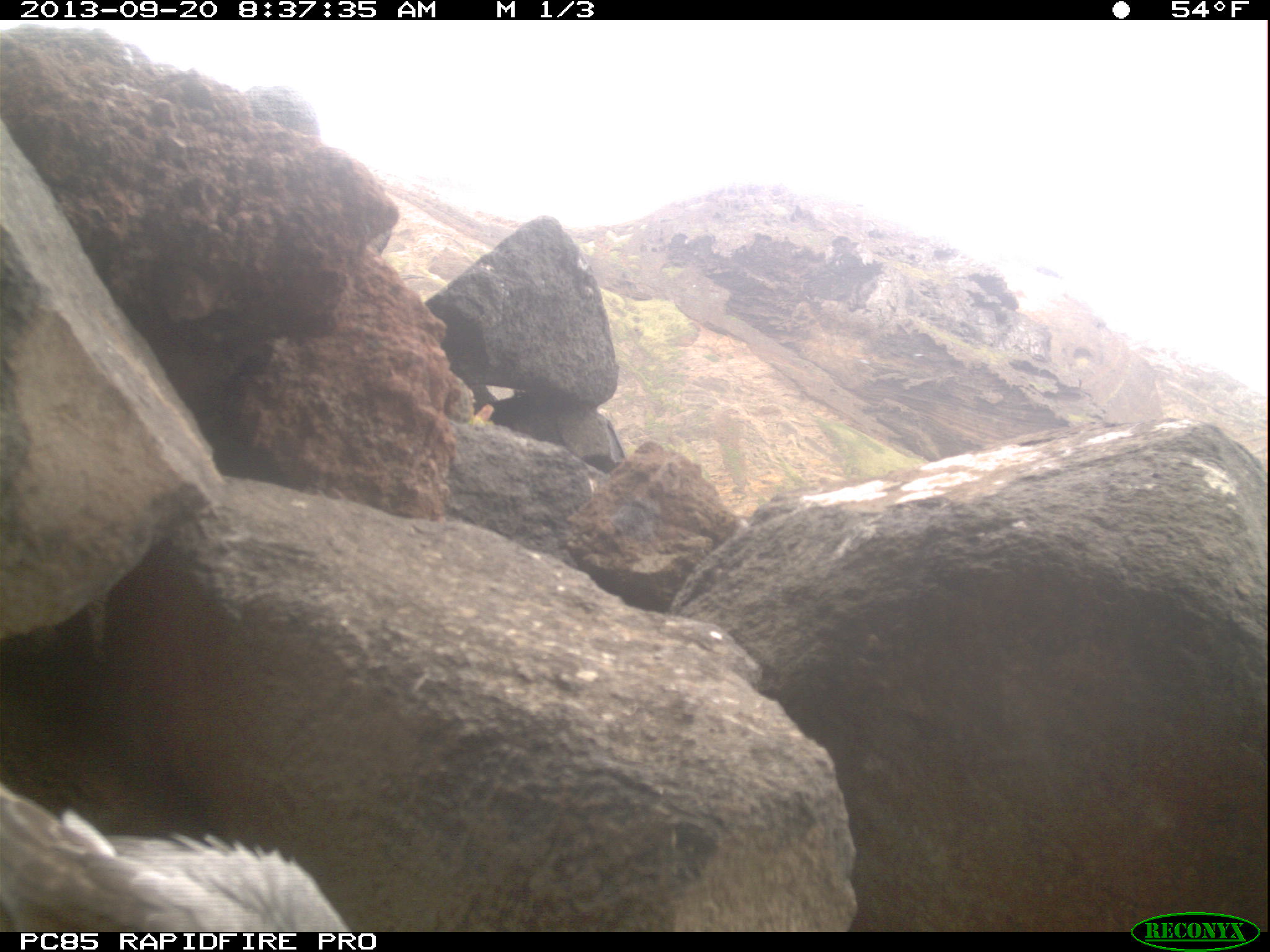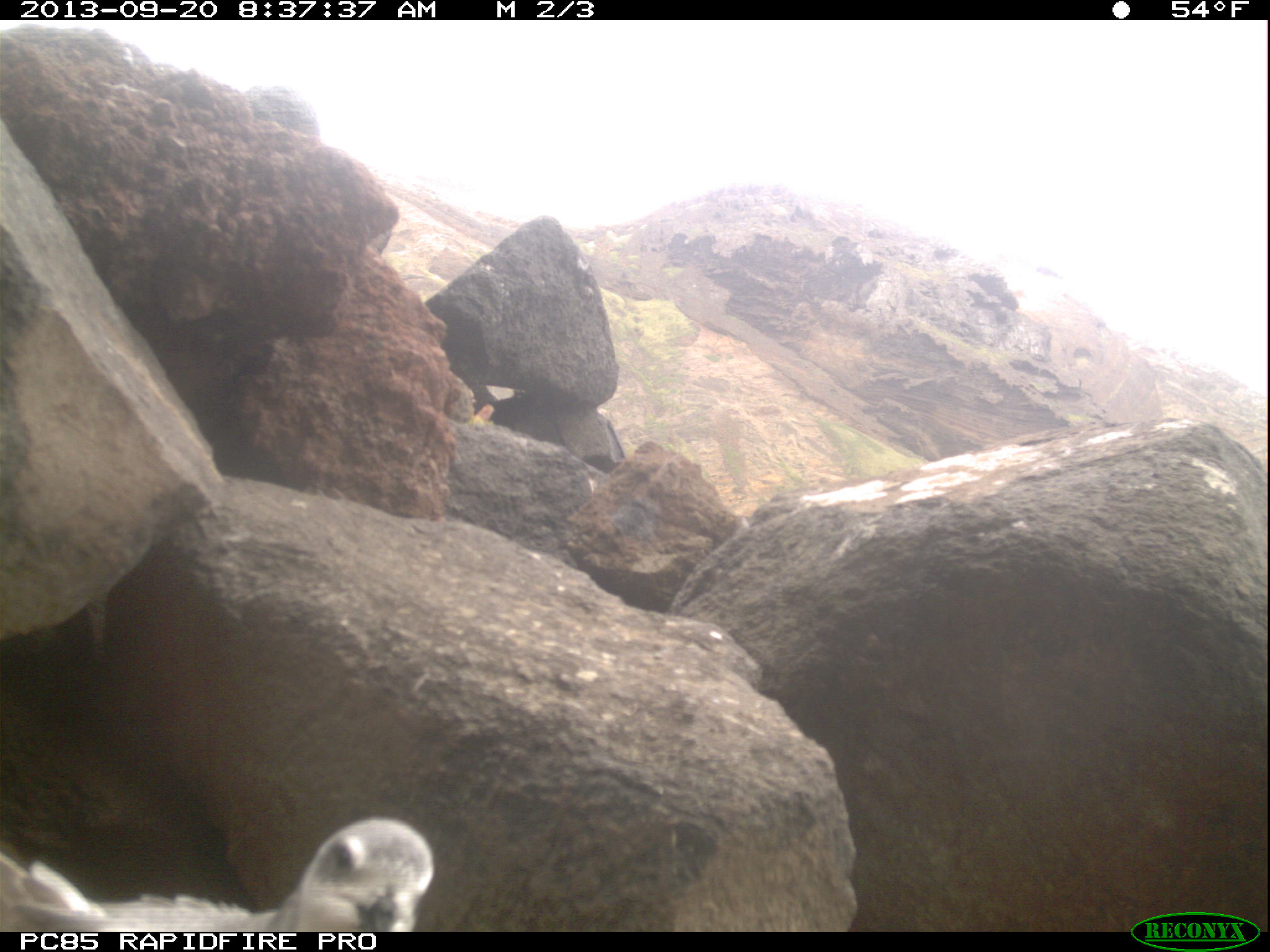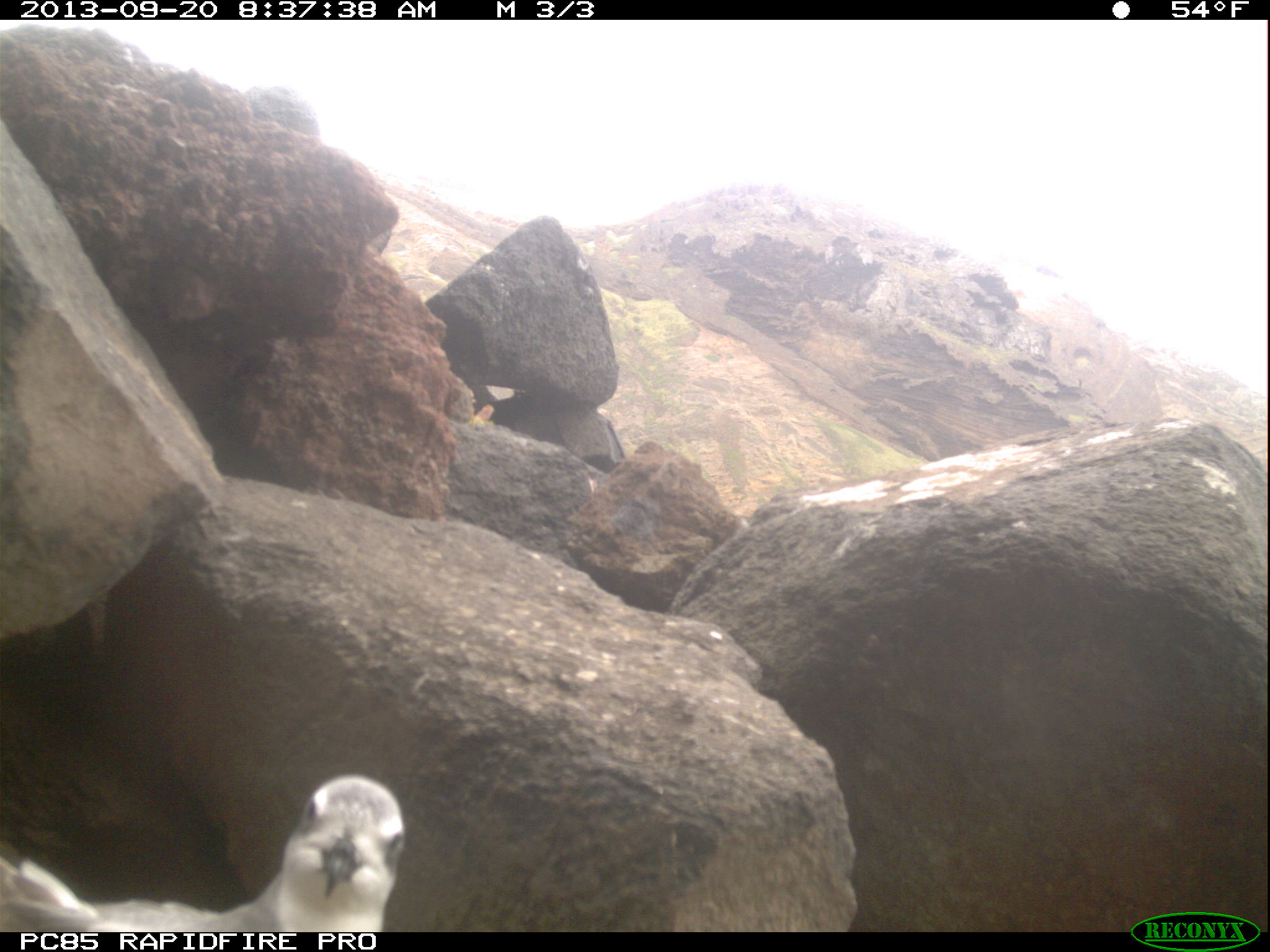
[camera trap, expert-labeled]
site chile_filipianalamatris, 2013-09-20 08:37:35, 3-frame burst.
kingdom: Animalia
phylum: Chordata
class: Aves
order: Procellariiformes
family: Procellariidae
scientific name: Procellariidae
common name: petrel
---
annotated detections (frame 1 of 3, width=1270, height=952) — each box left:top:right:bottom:
petrel: 0:752:352:942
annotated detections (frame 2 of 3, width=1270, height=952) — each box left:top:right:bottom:
petrel: 0:818:443:932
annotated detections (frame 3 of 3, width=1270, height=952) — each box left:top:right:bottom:
petrel: 2:775:408:935